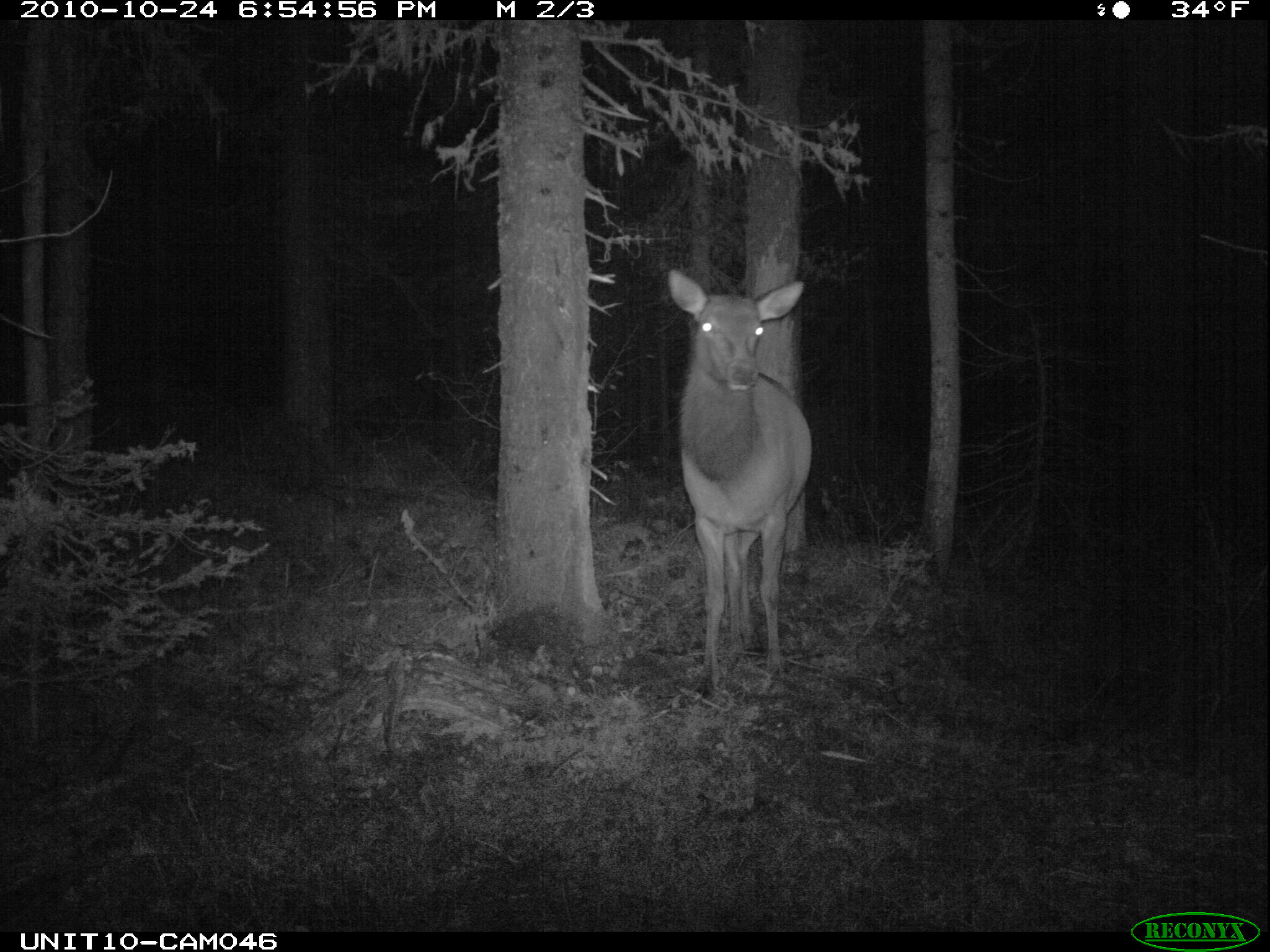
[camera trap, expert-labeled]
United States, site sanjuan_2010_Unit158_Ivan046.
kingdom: Animalia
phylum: Chordata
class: Mammalia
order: Artiodactyla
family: Cervidae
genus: Cervus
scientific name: Cervus elaphus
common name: red deer